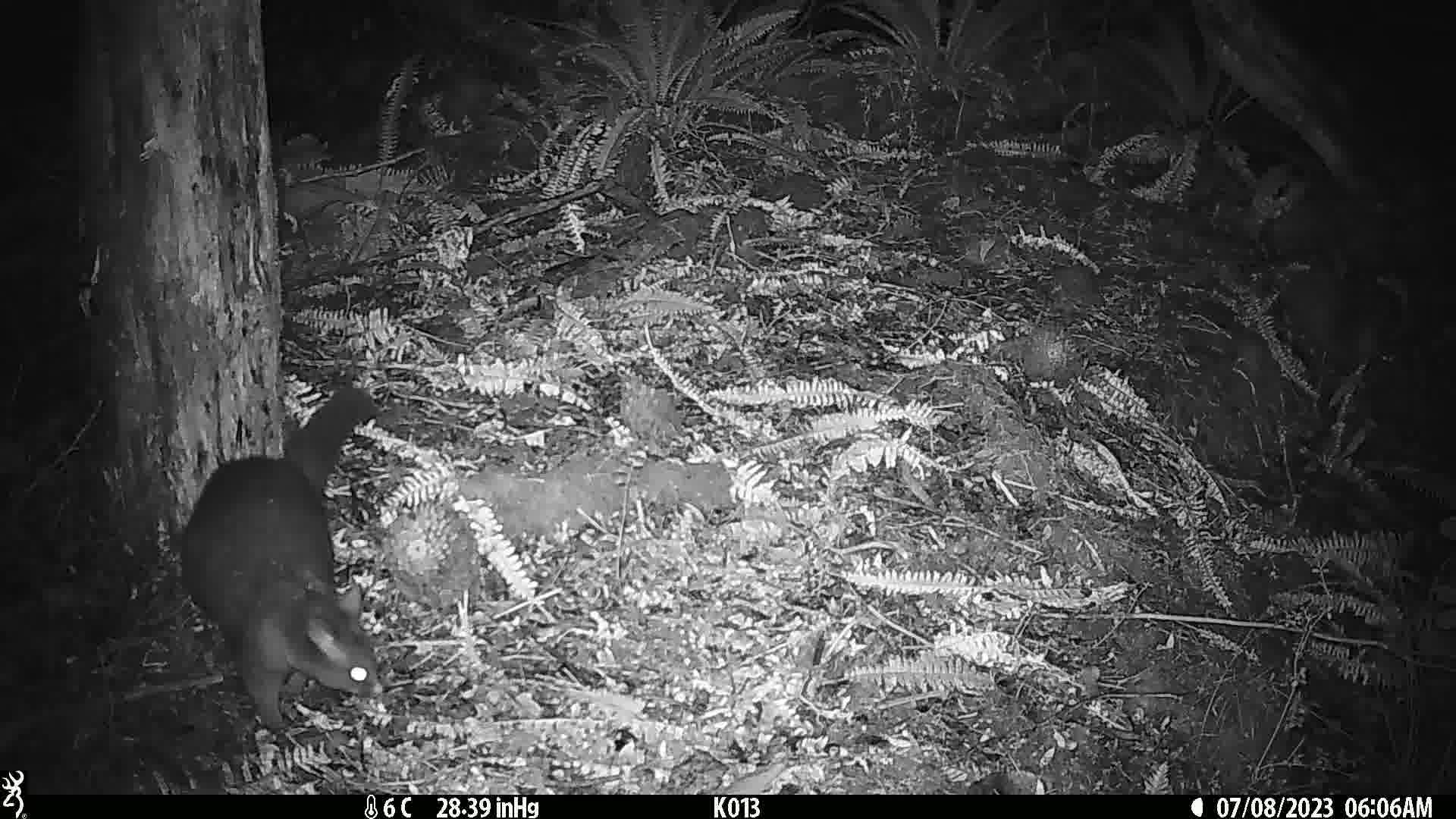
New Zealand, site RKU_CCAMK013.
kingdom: Animalia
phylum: Chordata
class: Mammalia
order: Diprotodontia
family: Phalangeridae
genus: Trichosurus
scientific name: Trichosurus vulpecula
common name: common brushtail possum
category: possum